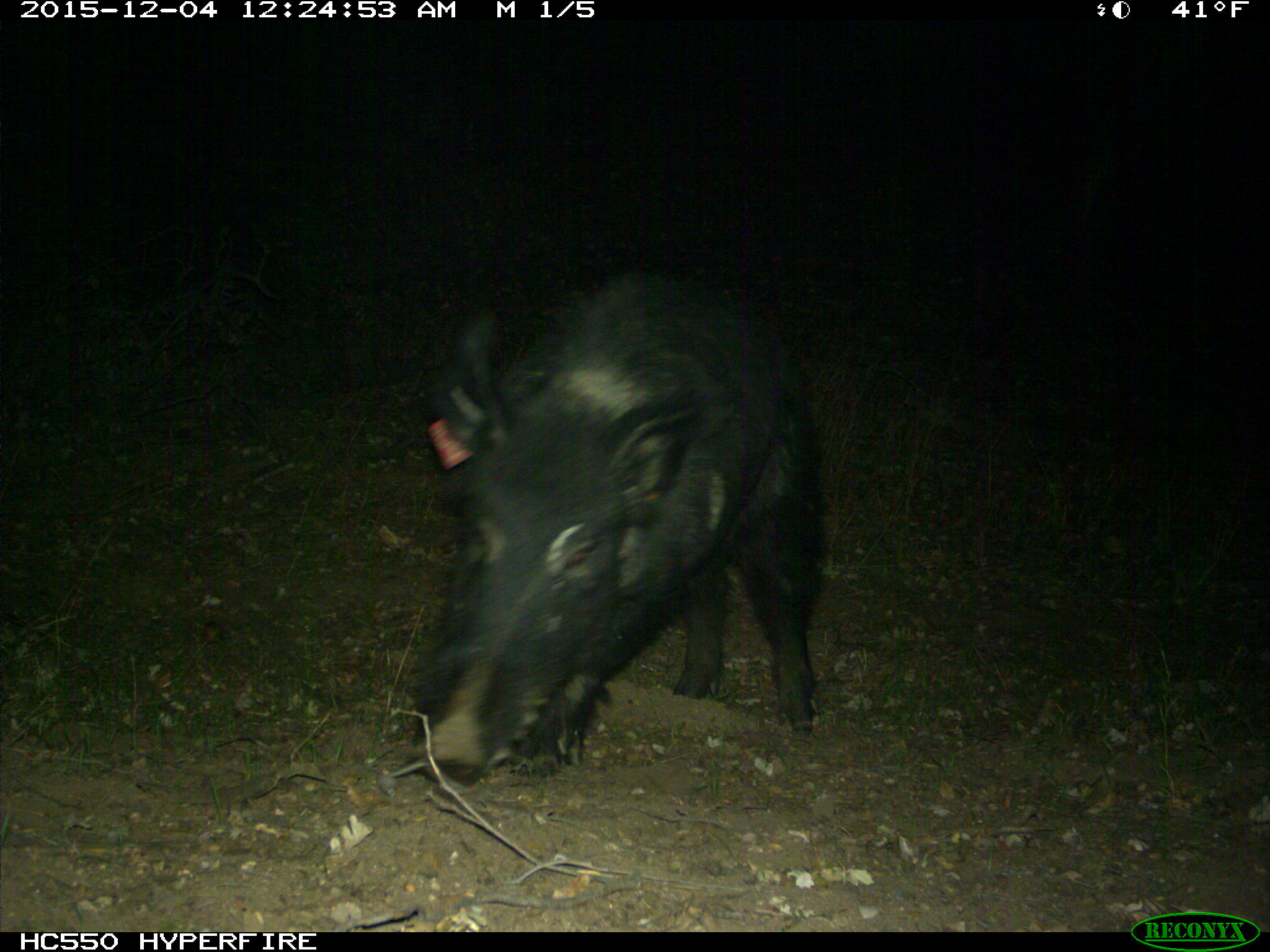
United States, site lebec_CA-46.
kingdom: Animalia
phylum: Chordata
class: Mammalia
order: Artiodactyla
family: Suidae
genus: Sus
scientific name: Sus scrofa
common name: wild boar